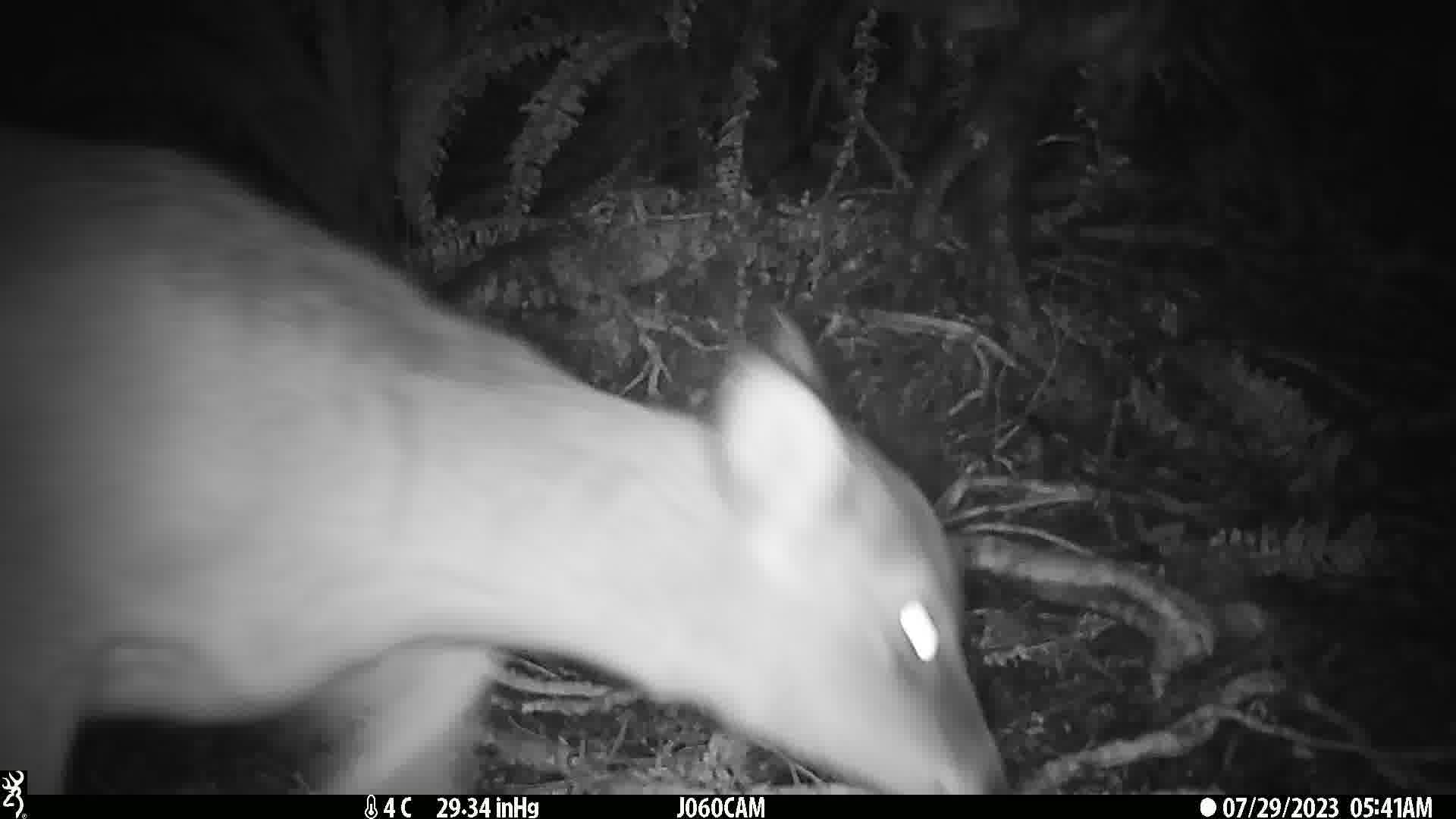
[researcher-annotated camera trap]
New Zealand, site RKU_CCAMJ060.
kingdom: Animalia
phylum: Chordata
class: Mammalia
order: Artiodactyla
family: Cervidae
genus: Odocoileus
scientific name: Odocoileus virginianus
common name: white-tailed deer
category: white tailed deer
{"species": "white tailed deer (white-tailed deer) (Odocoileus virginianus)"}